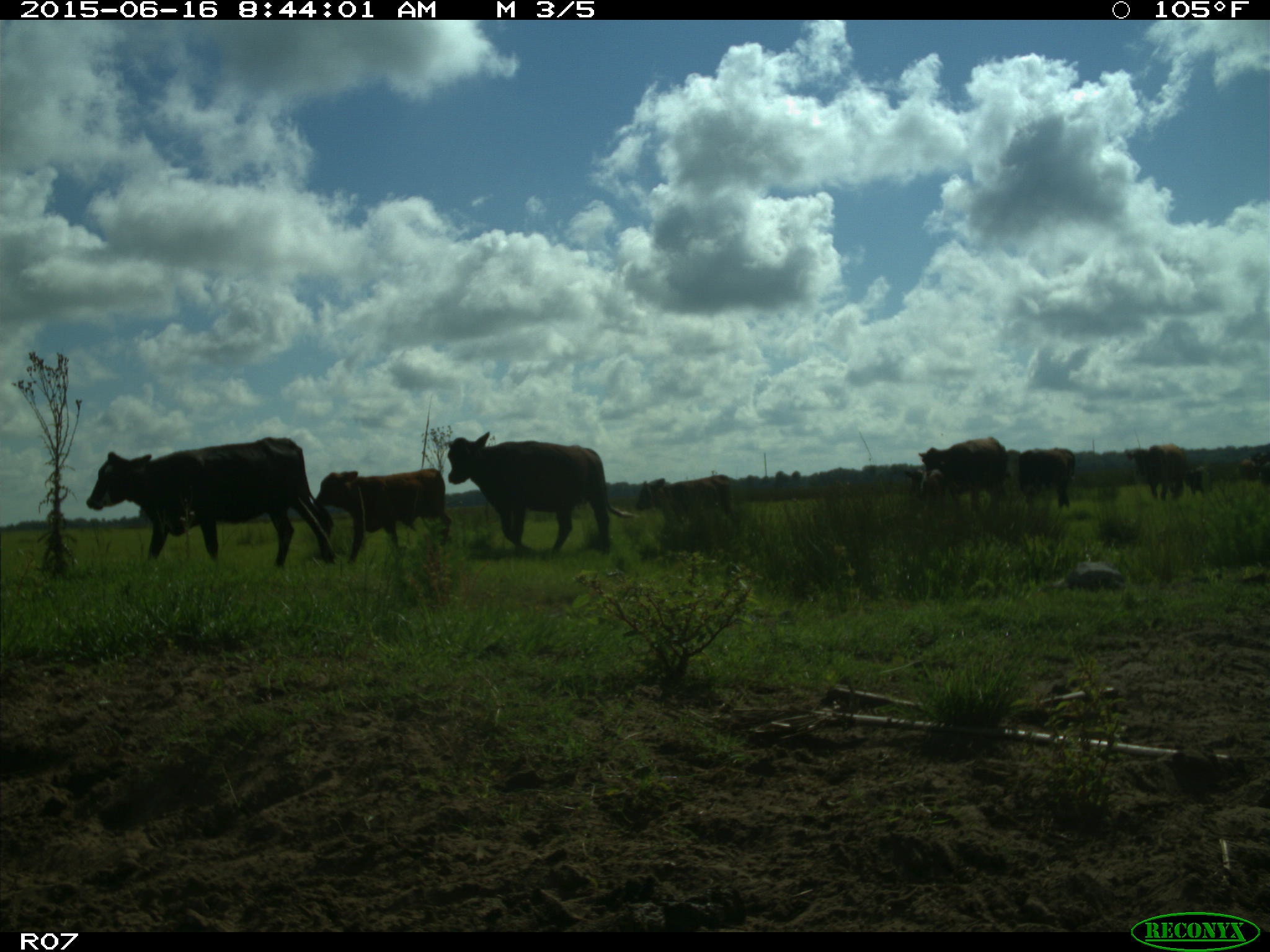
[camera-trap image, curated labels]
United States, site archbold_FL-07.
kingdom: Animalia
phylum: Chordata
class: Mammalia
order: Artiodactyla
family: Bovidae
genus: Bos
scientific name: Bos taurus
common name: domestic cow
Bos taurus (domestic cow).